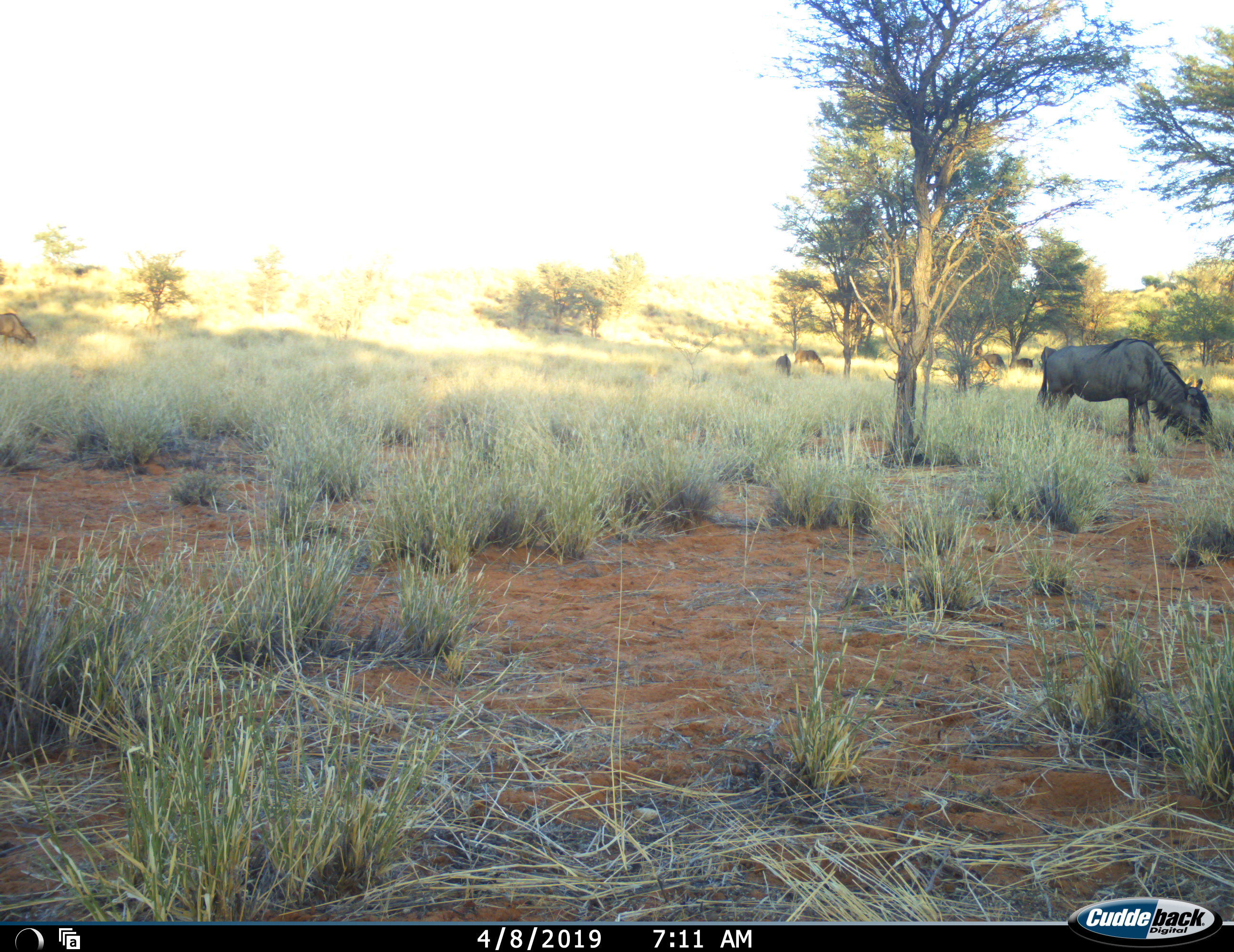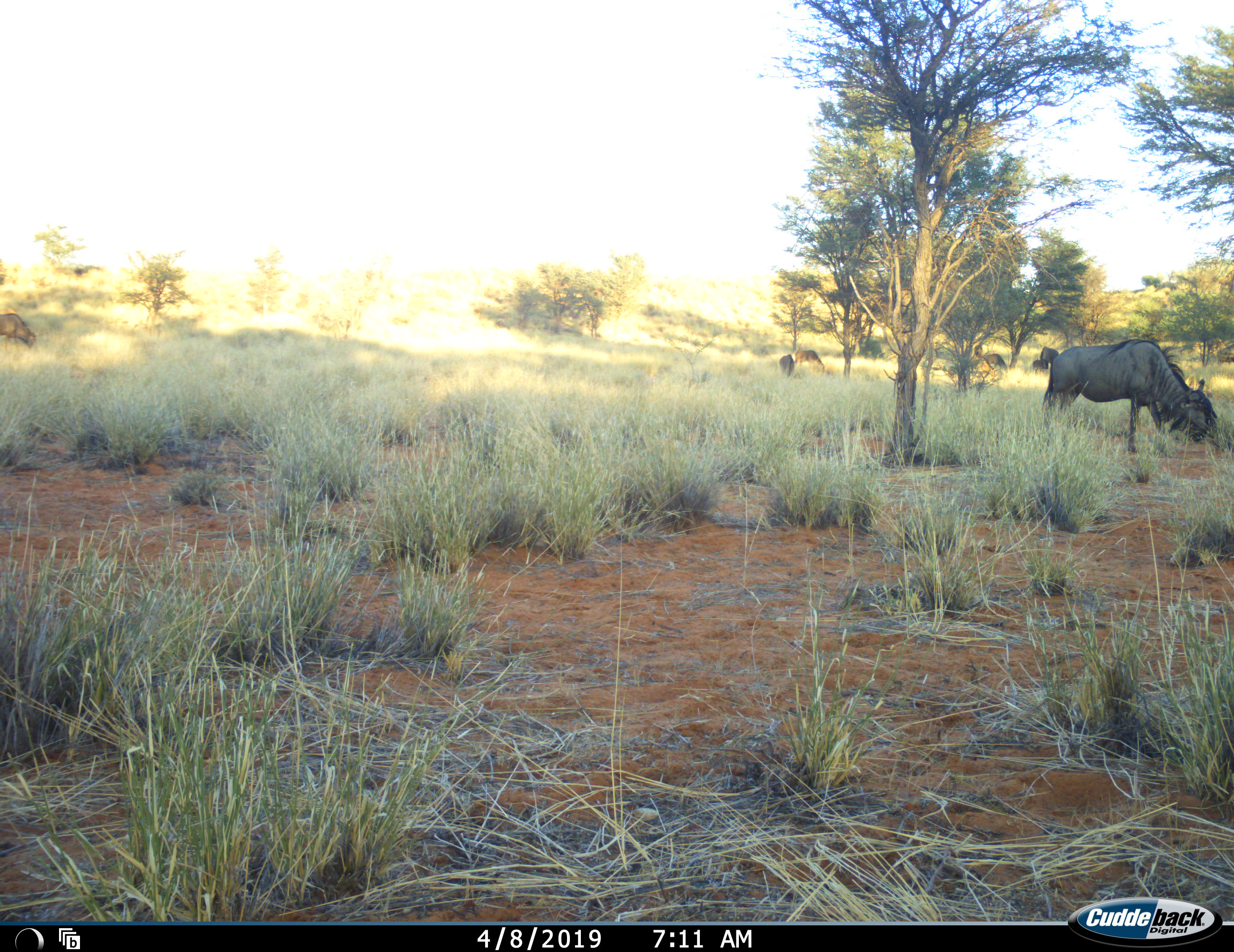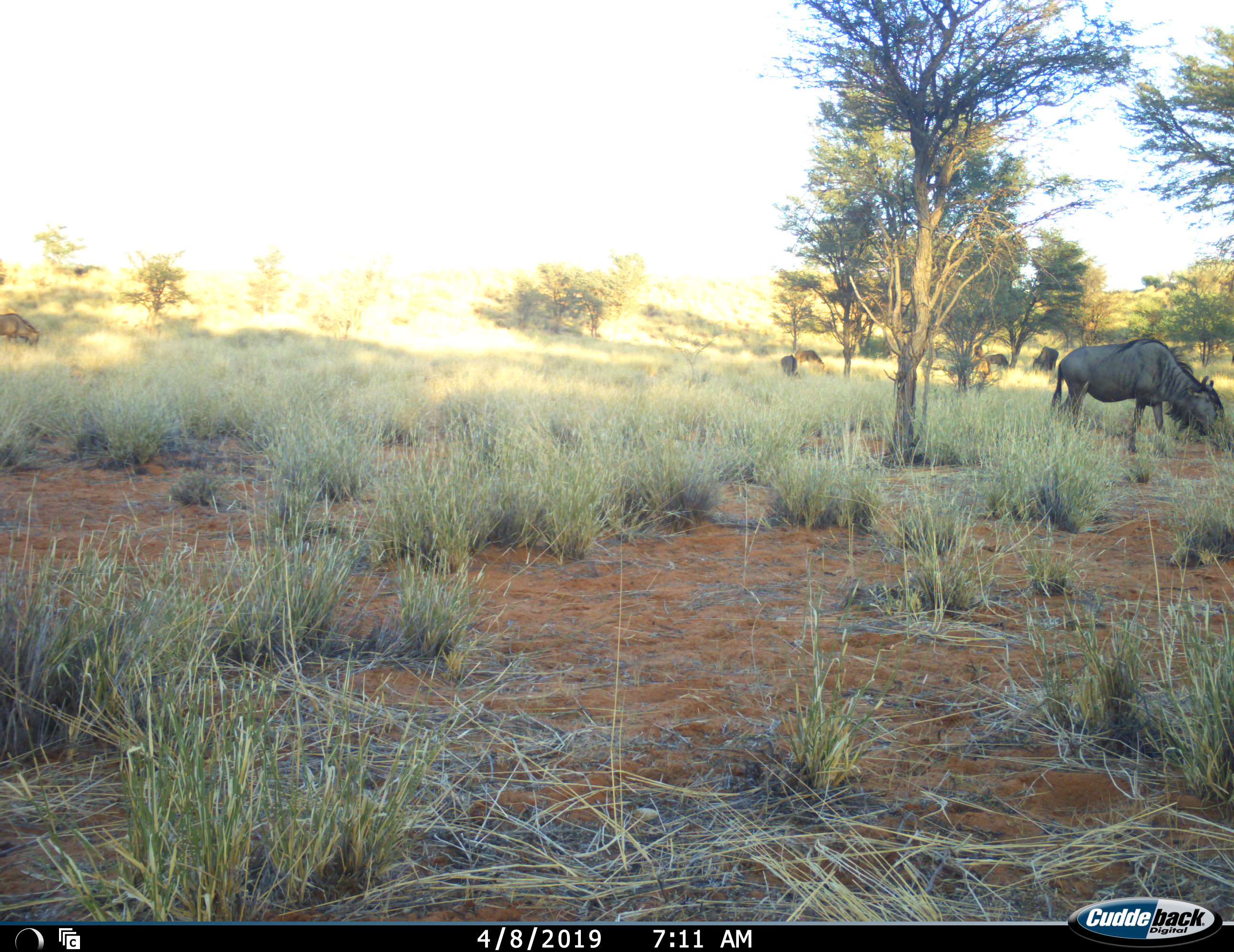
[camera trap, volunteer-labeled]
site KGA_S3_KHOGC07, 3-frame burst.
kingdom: Animalia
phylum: Chordata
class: Mammalia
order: Artiodactyla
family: Bovidae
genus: Connochaetes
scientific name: Connochaetes taurinus taurinus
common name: blue wildebeest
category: wildebeestblue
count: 8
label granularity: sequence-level